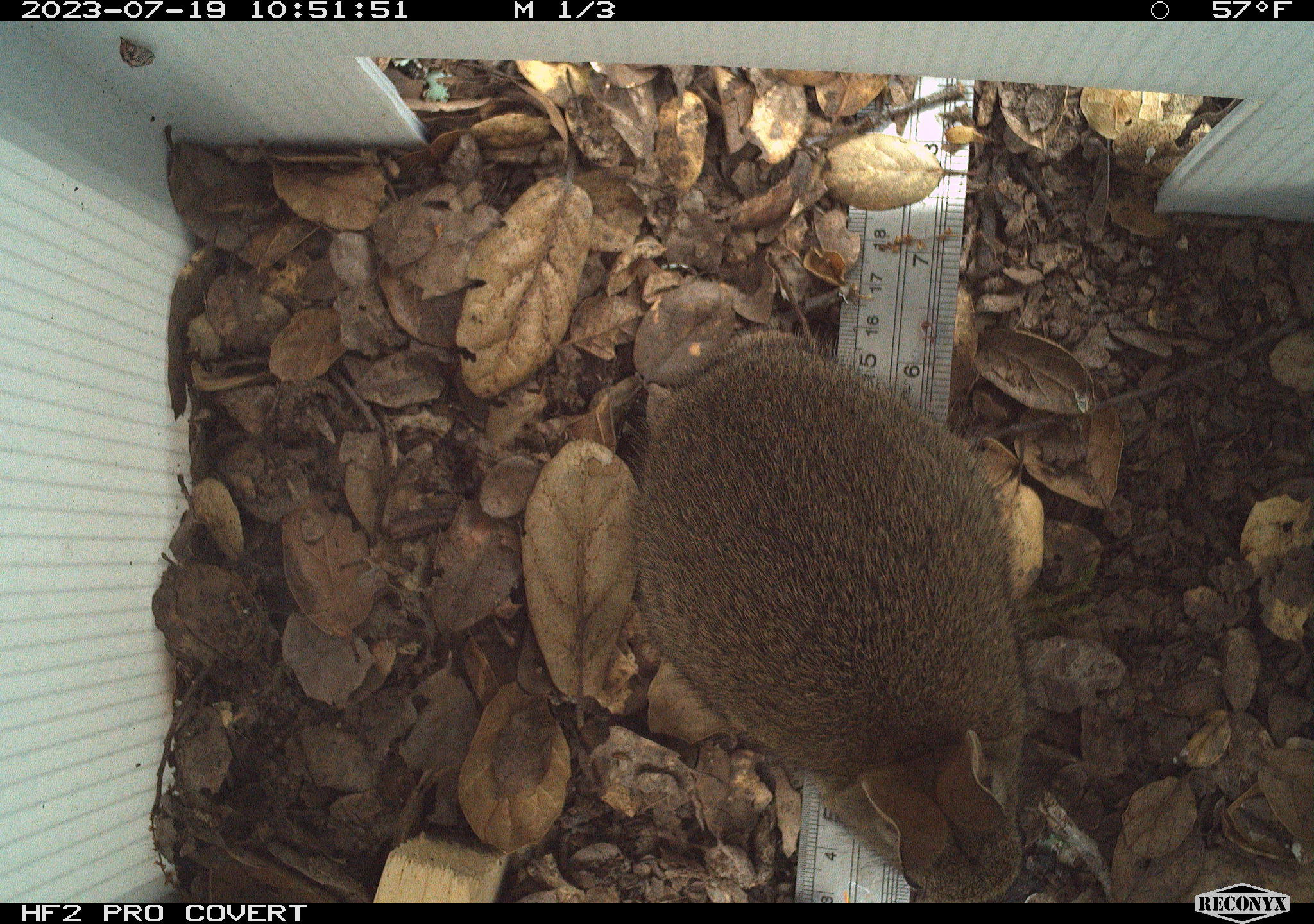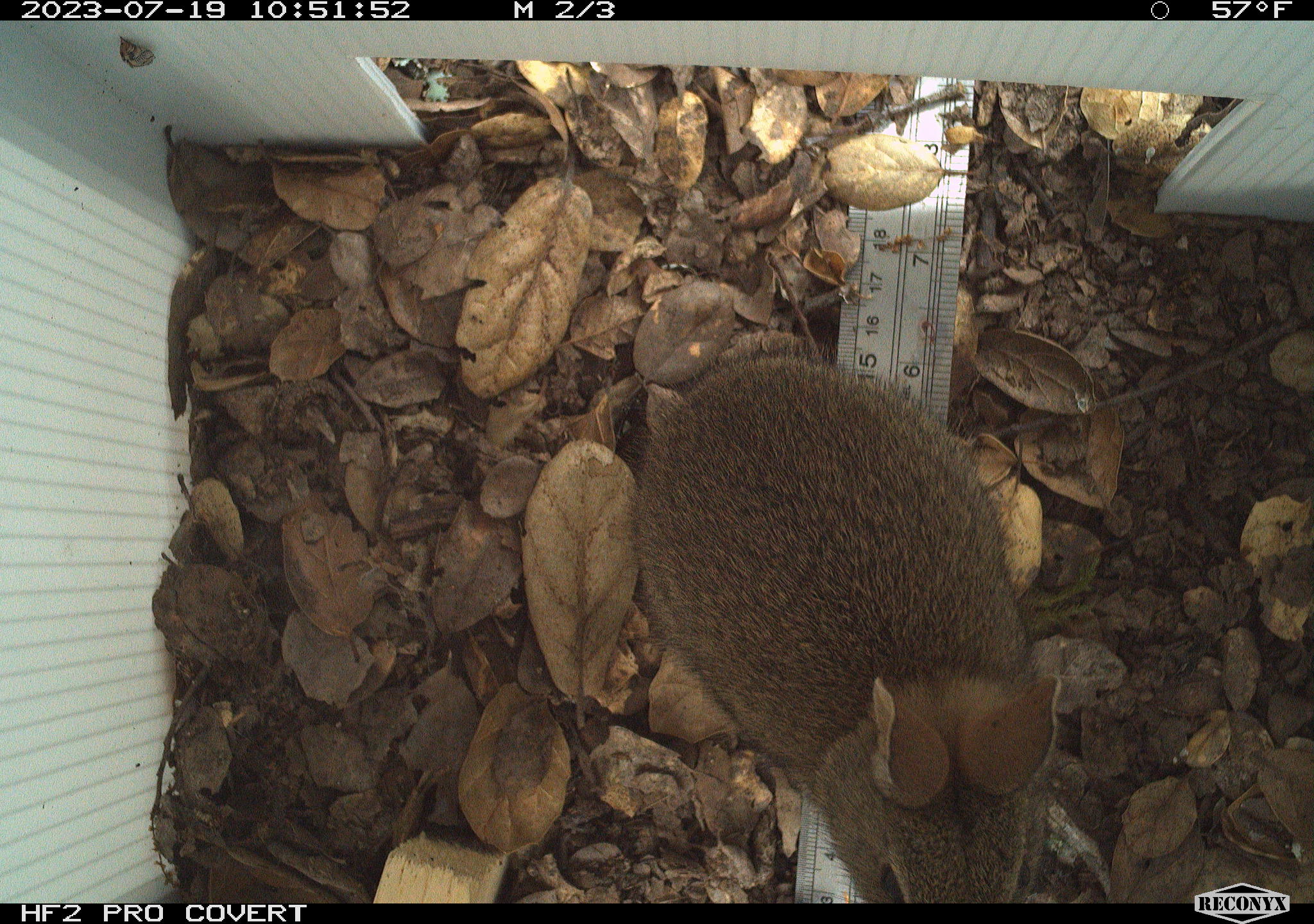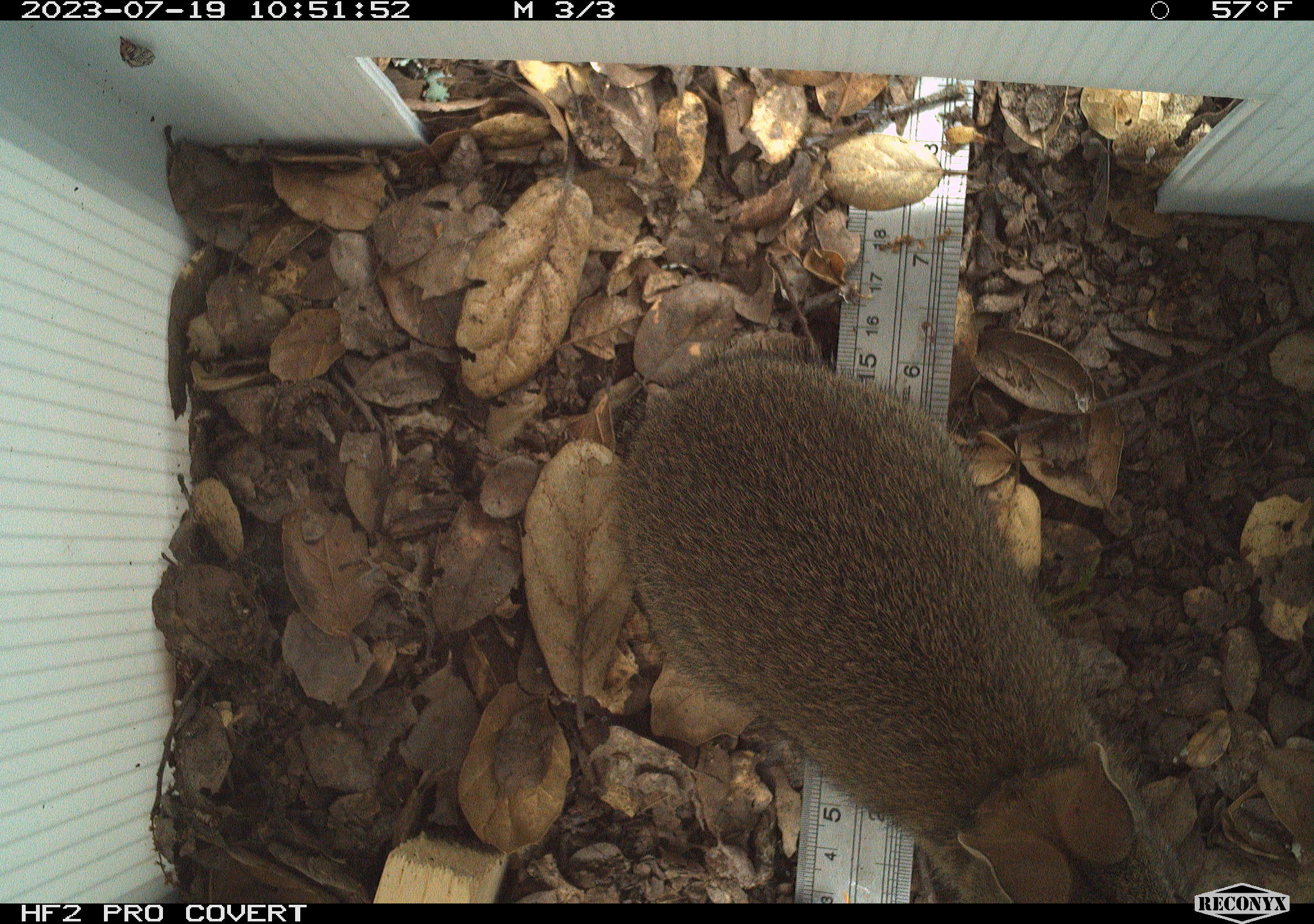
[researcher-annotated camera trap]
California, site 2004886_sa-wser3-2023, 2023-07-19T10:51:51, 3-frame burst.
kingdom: Animalia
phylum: Chordata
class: Mammalia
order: Lagomorpha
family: Leporidae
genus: Sylvilagus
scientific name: Sylvilagus bachmani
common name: brush rabbit